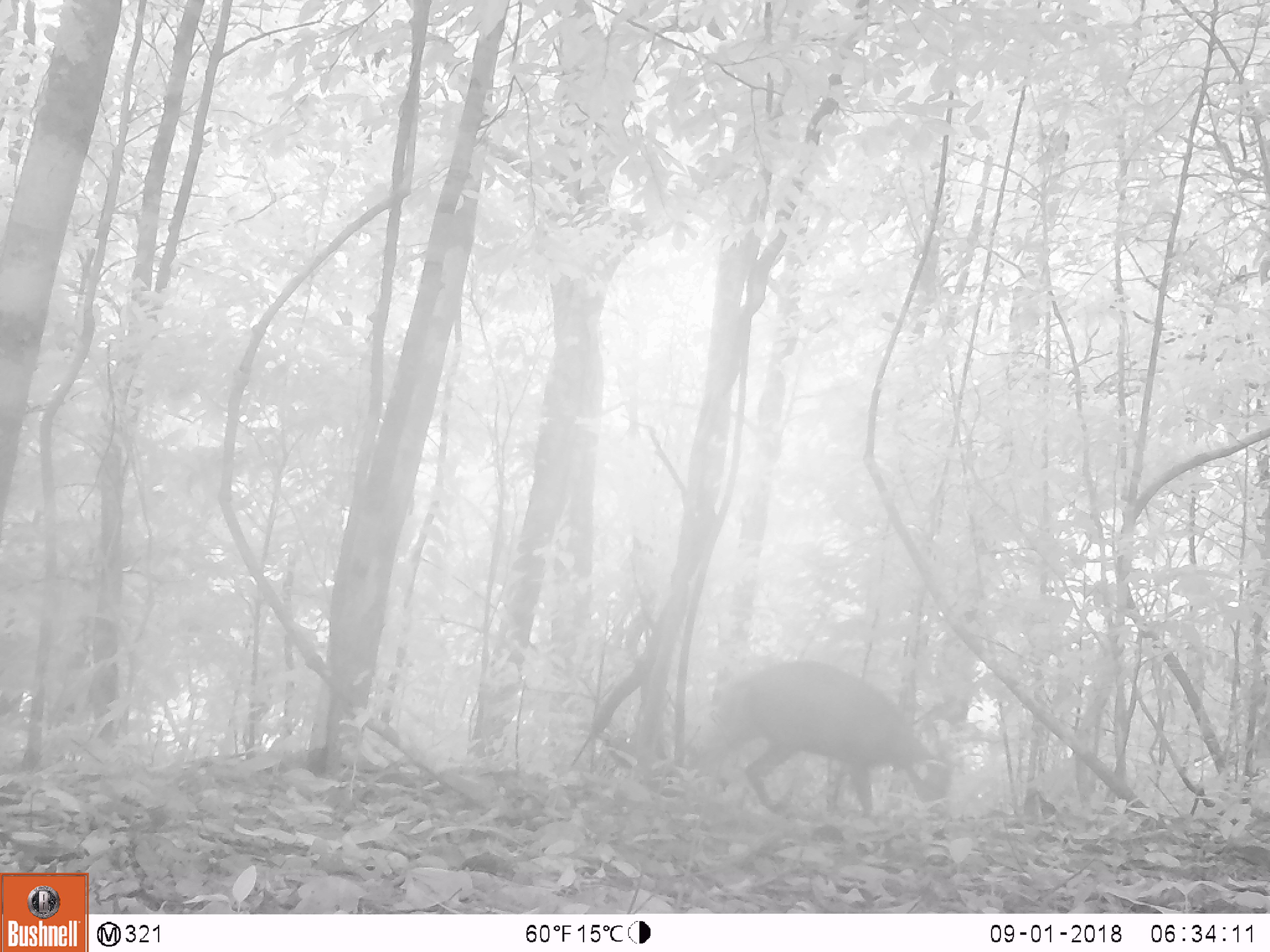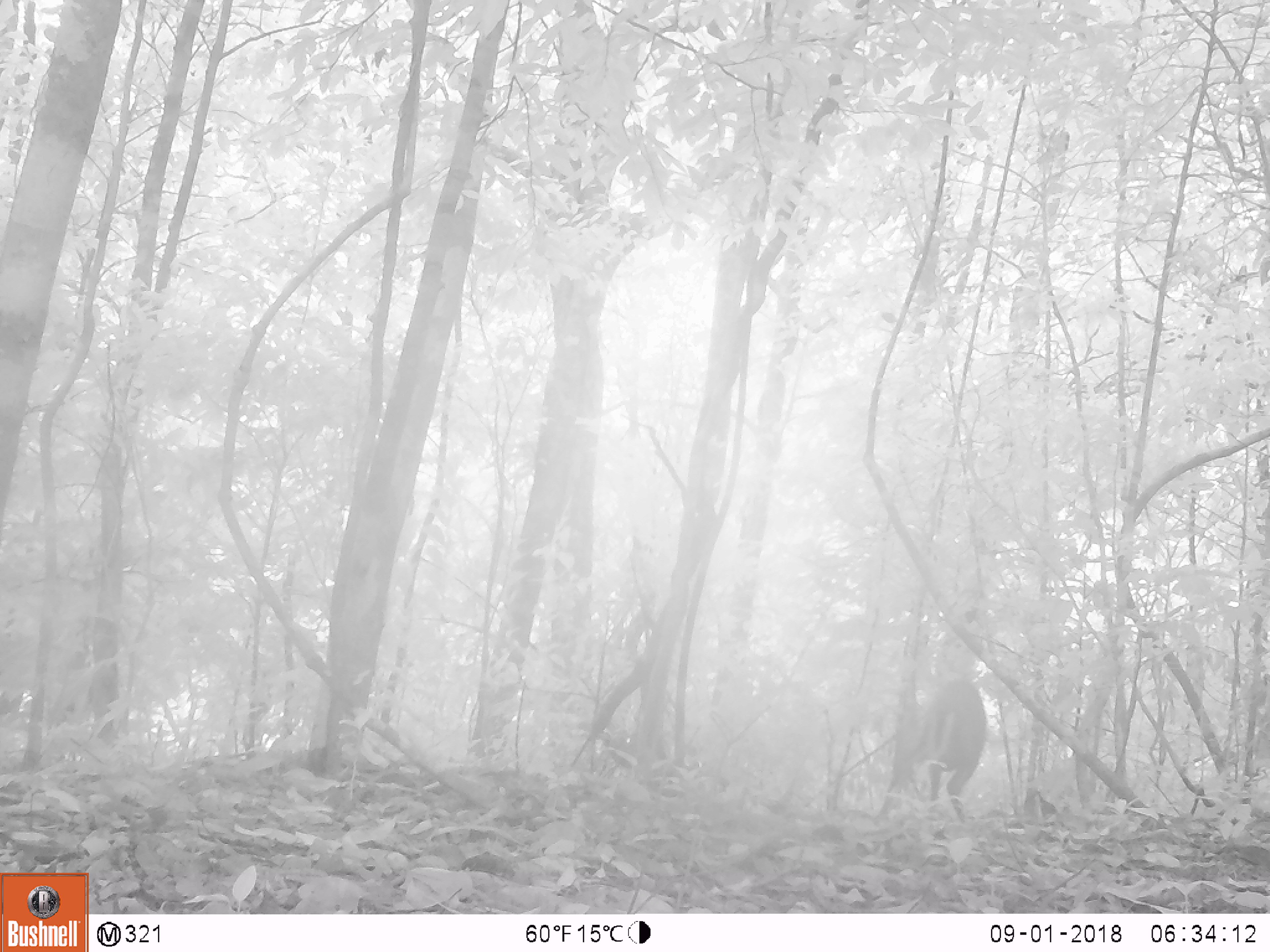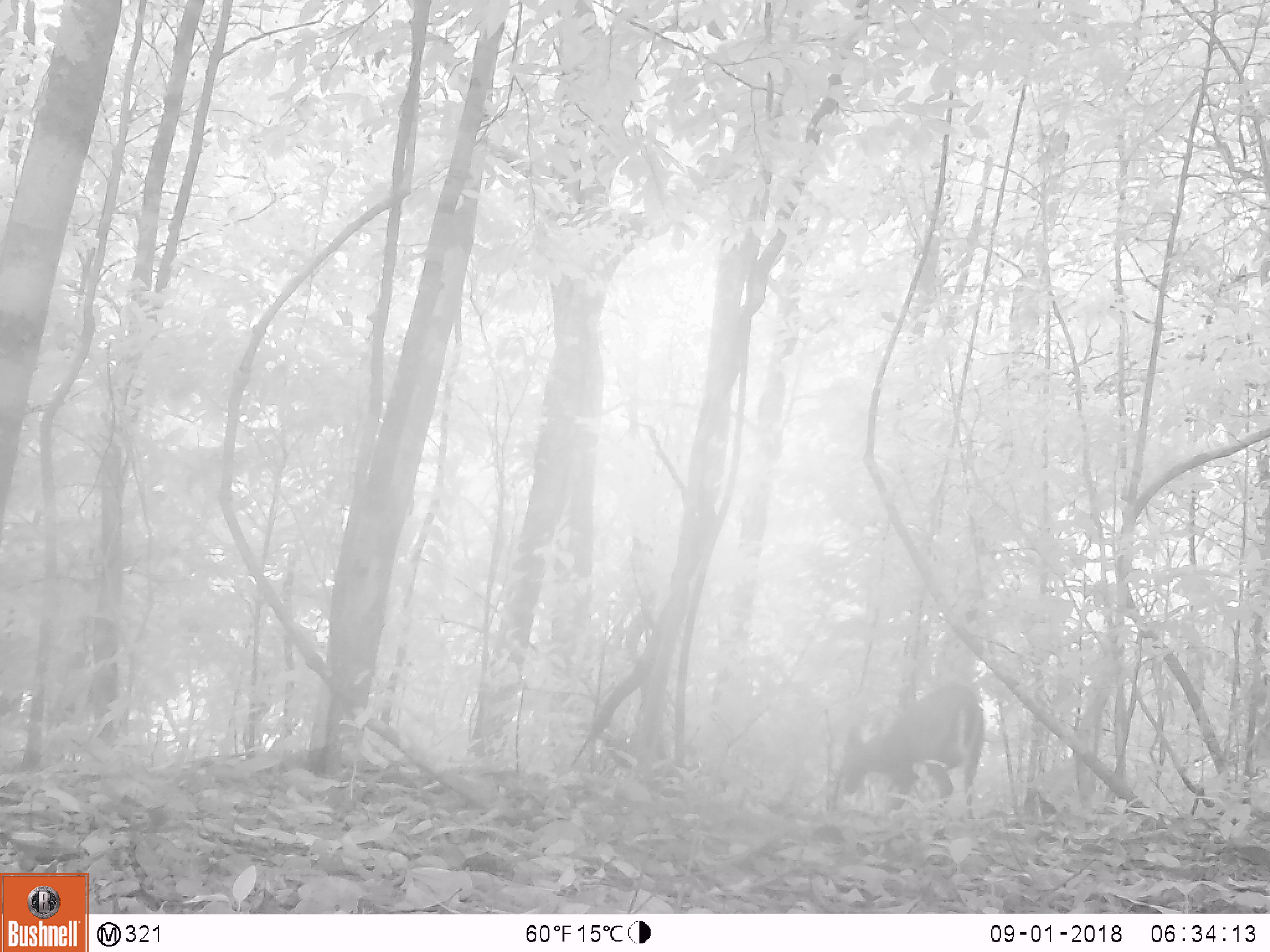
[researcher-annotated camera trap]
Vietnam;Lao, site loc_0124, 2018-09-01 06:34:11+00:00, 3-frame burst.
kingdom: Animalia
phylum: Chordata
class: Mammalia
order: Artiodactyla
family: Cervidae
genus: Muntiacus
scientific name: Muntiacus rooseveltorum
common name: roosevelt's muntjac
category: roosevelts muntjac group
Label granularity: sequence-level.